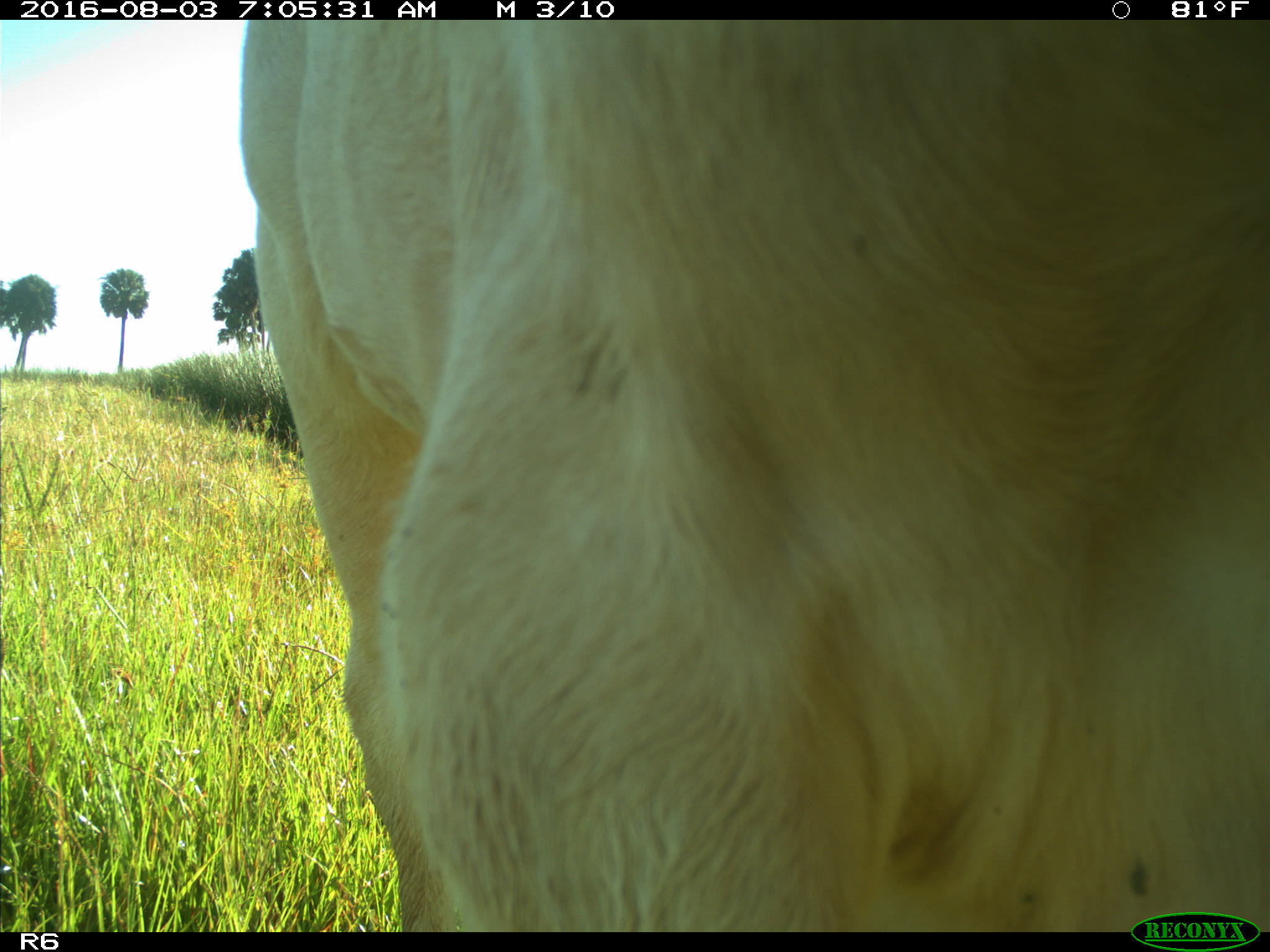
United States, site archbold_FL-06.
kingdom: Animalia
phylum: Chordata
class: Mammalia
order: Artiodactyla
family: Bovidae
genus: Bos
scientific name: Bos taurus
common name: domestic cow